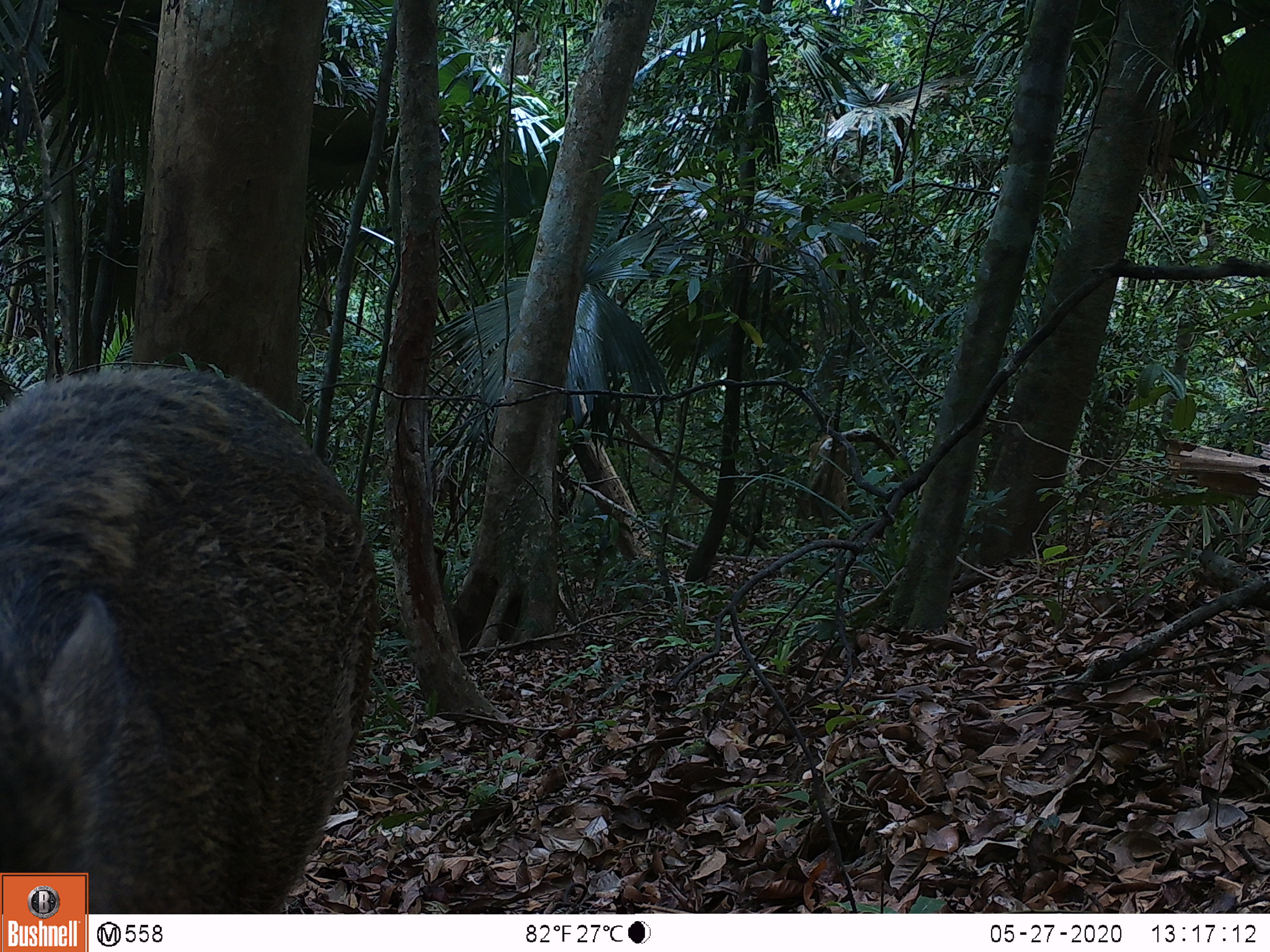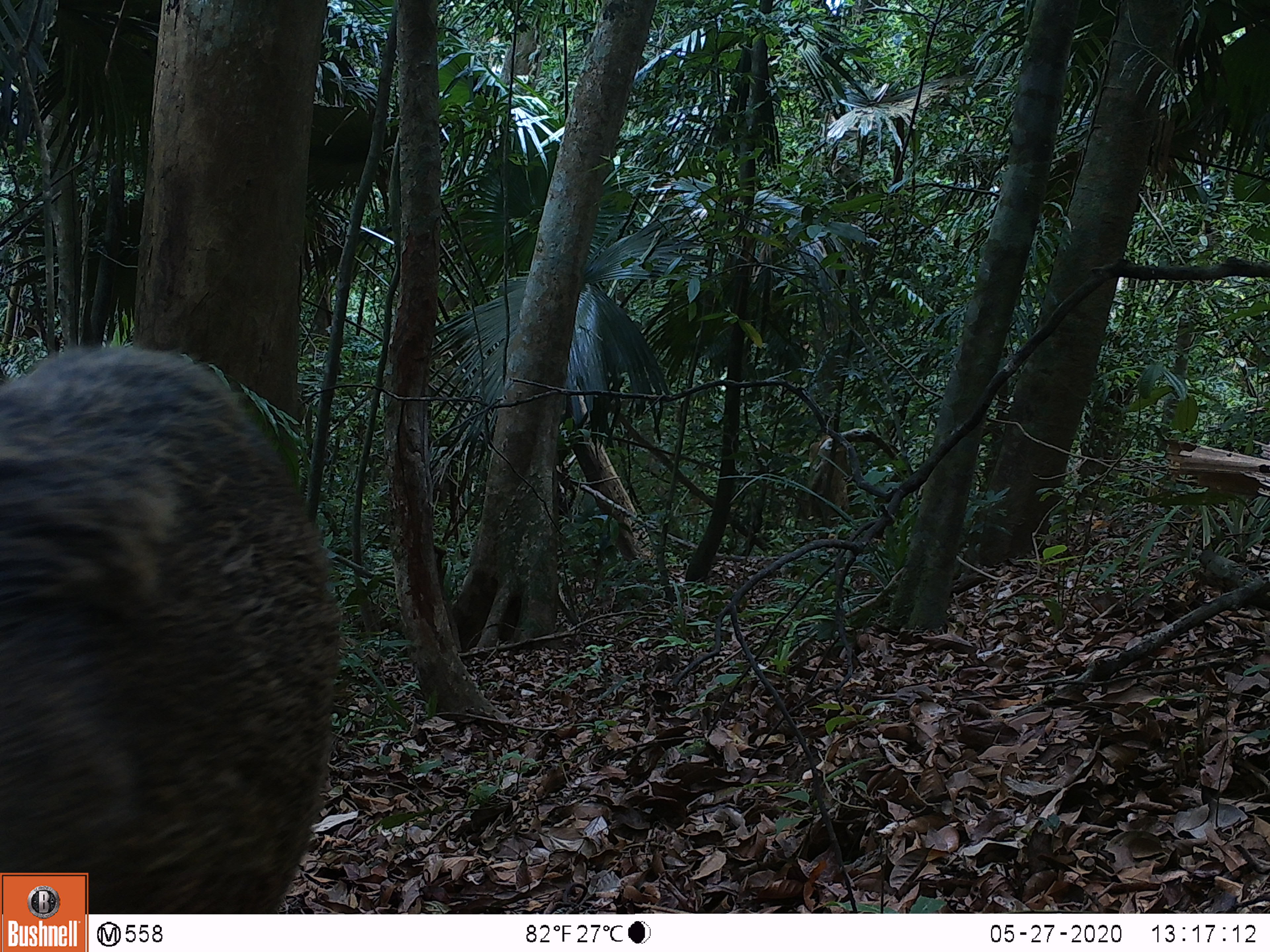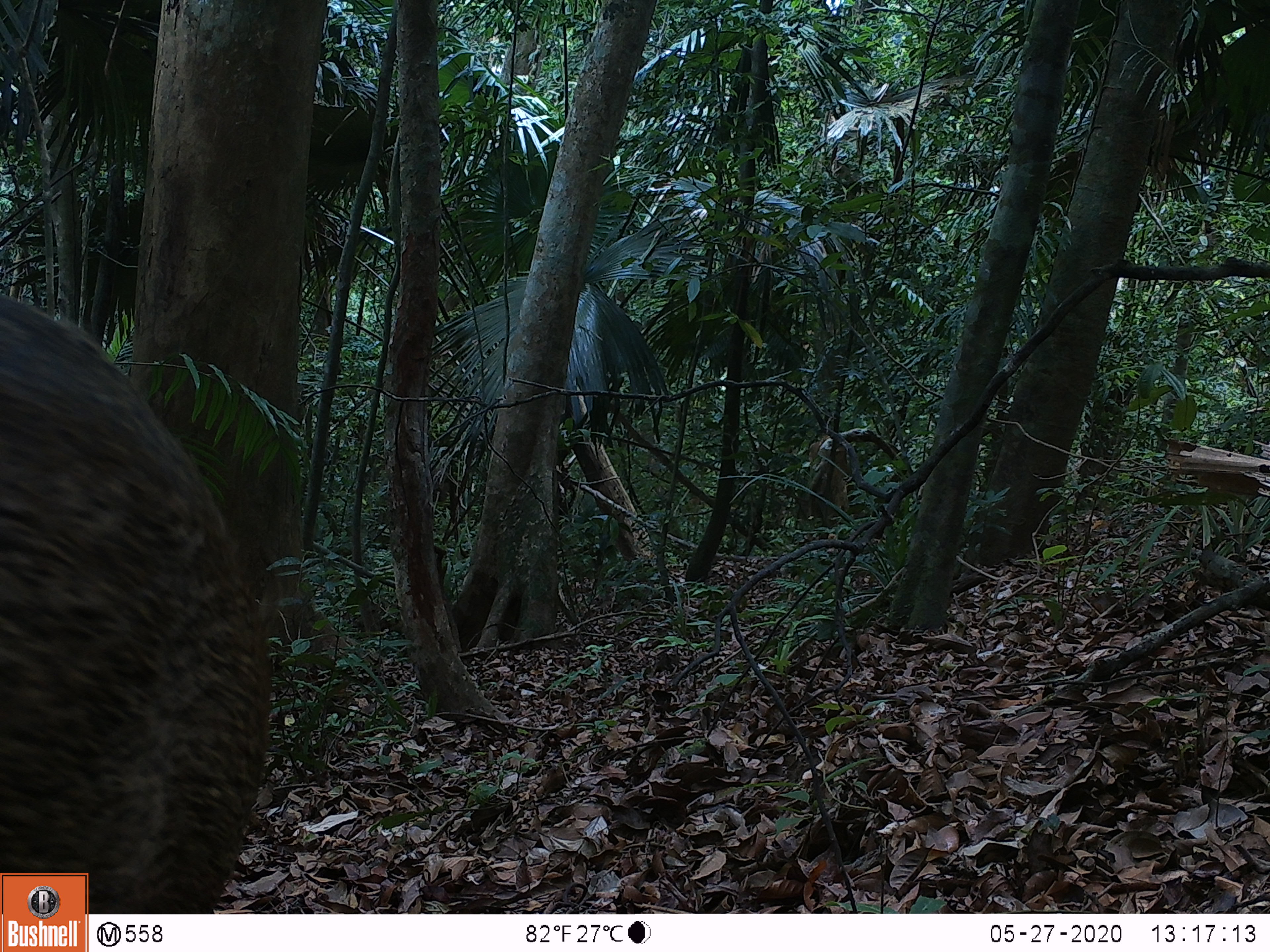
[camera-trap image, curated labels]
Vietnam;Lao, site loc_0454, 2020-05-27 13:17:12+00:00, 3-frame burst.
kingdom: Animalia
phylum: Chordata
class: Mammalia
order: Artiodactyla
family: Suidae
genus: Sus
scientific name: Sus scrofa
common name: eurasian wild pig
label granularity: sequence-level